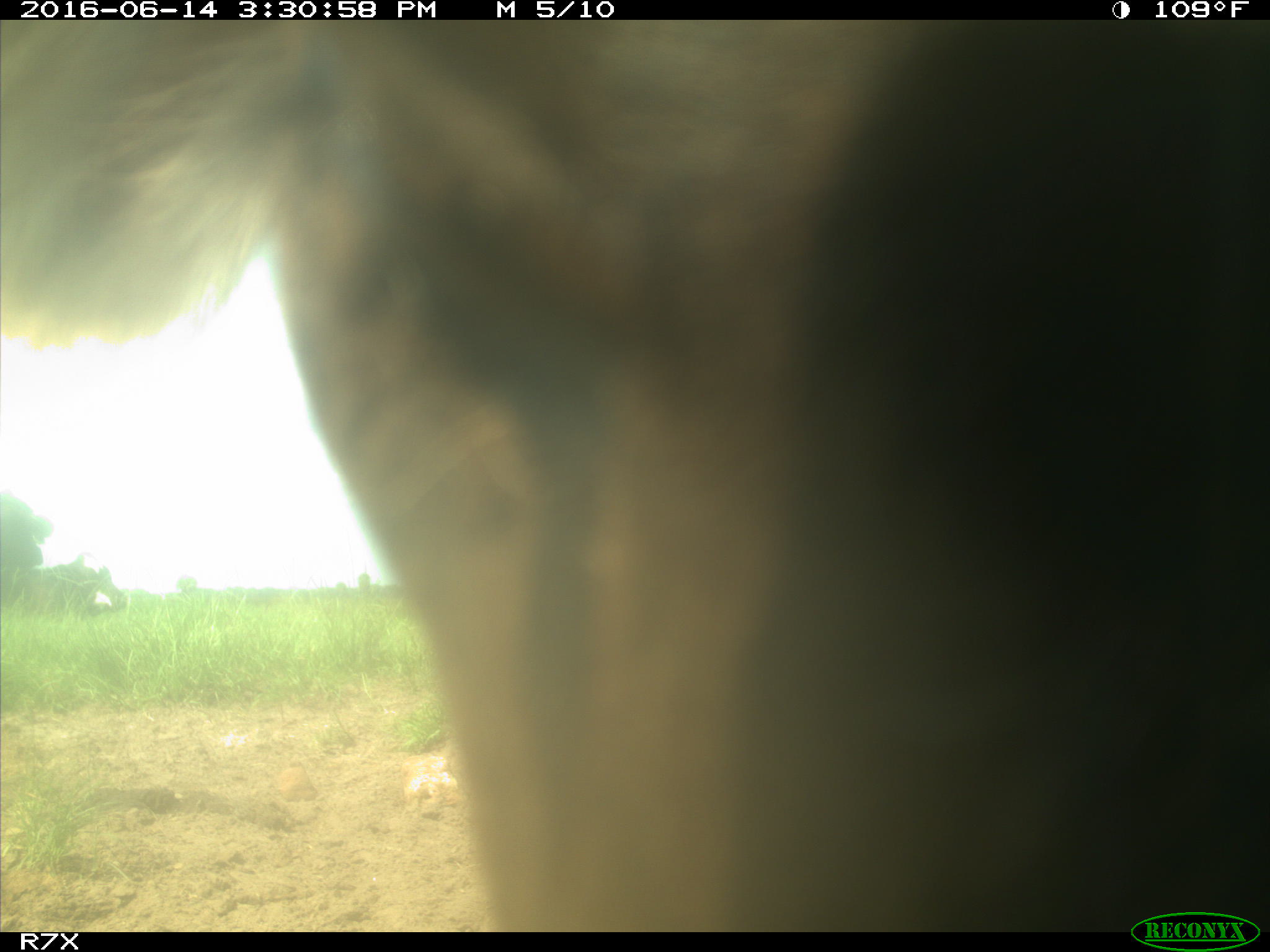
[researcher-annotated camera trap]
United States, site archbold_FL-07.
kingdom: Animalia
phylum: Chordata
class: Mammalia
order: Artiodactyla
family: Bovidae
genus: Bos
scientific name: Bos taurus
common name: domestic cow